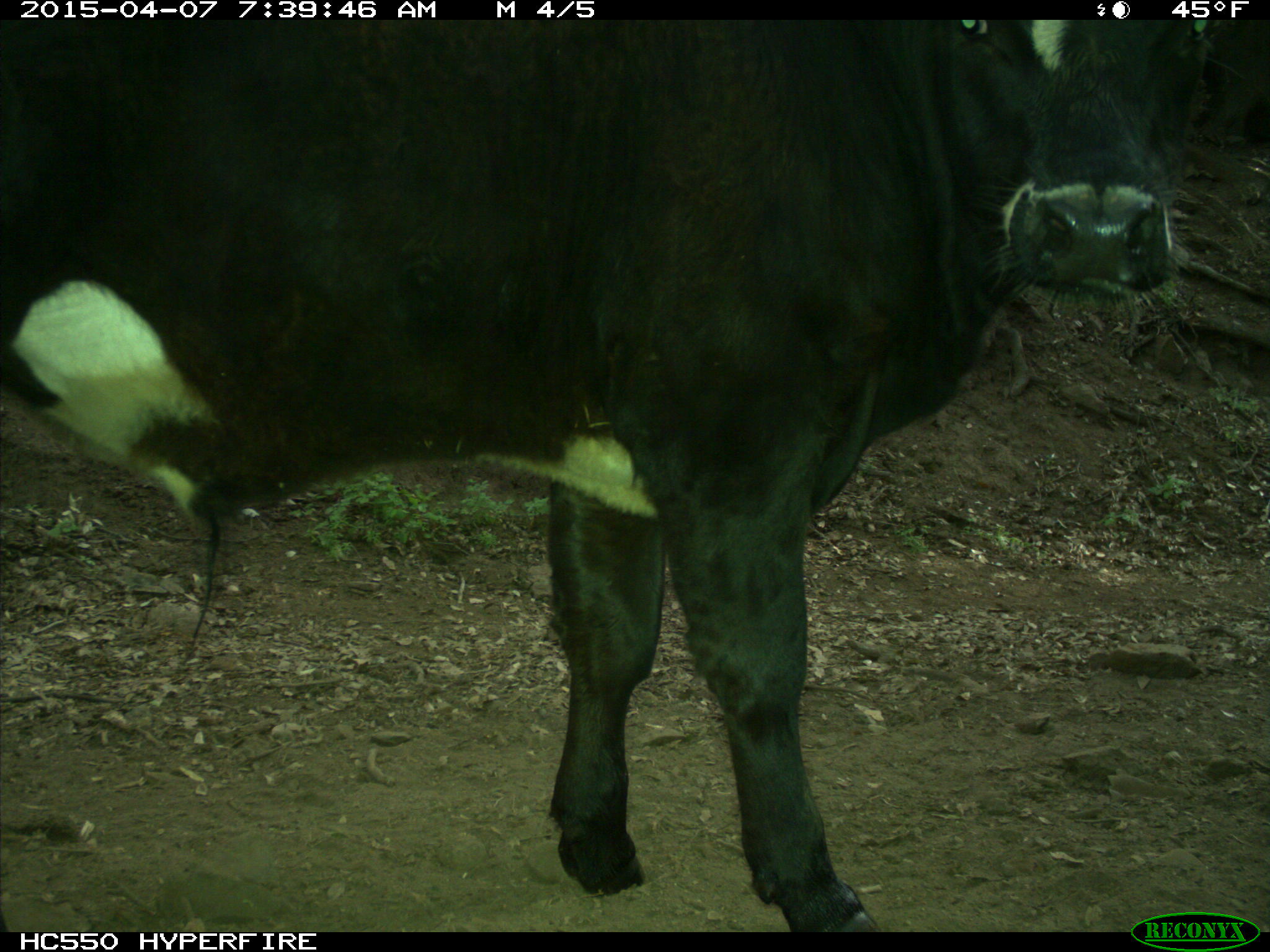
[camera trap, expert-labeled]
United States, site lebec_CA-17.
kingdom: Animalia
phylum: Chordata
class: Mammalia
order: Artiodactyla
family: Bovidae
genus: Bos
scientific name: Bos taurus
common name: domestic cow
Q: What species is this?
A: Bos taurus (domestic cow).